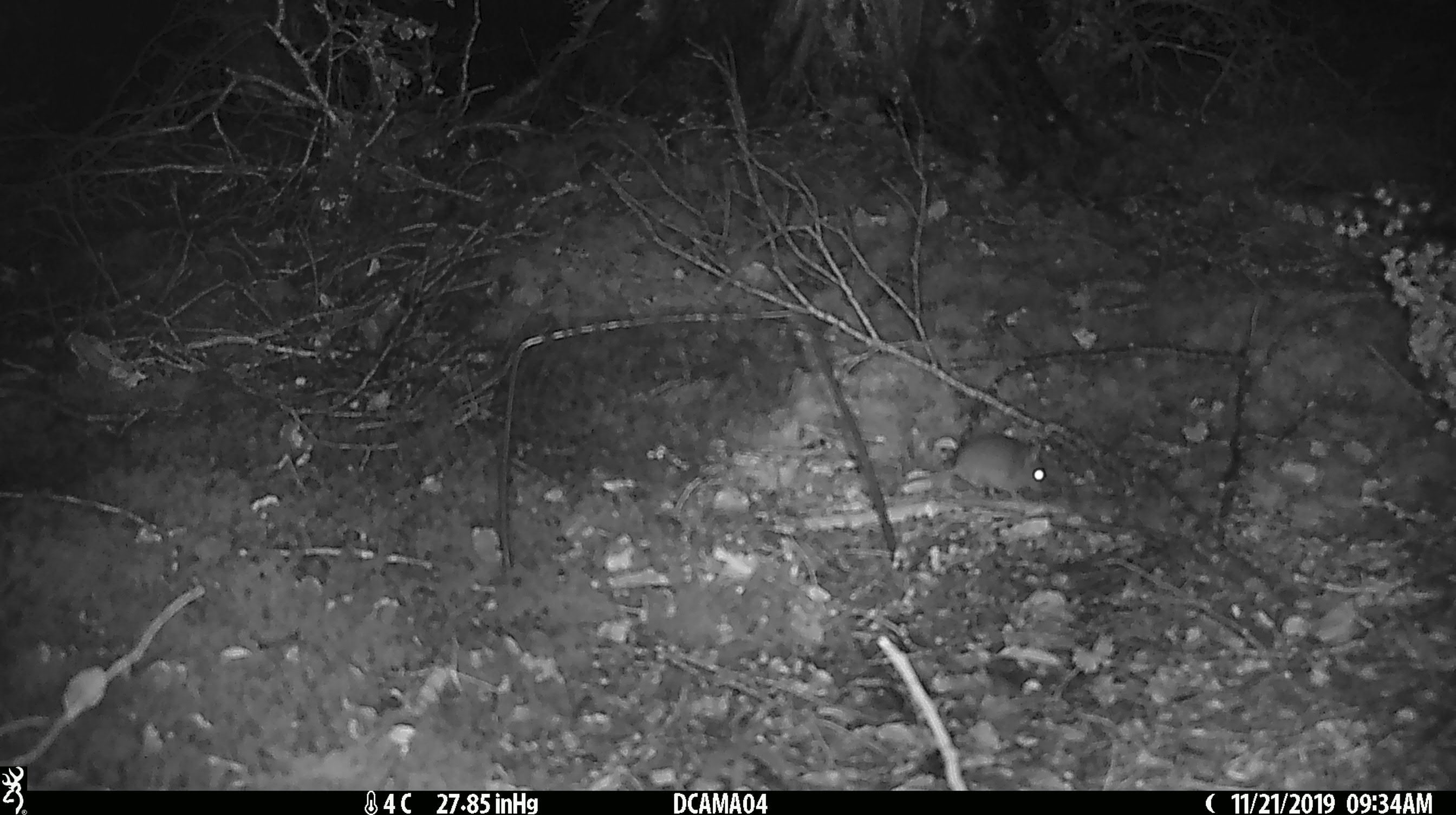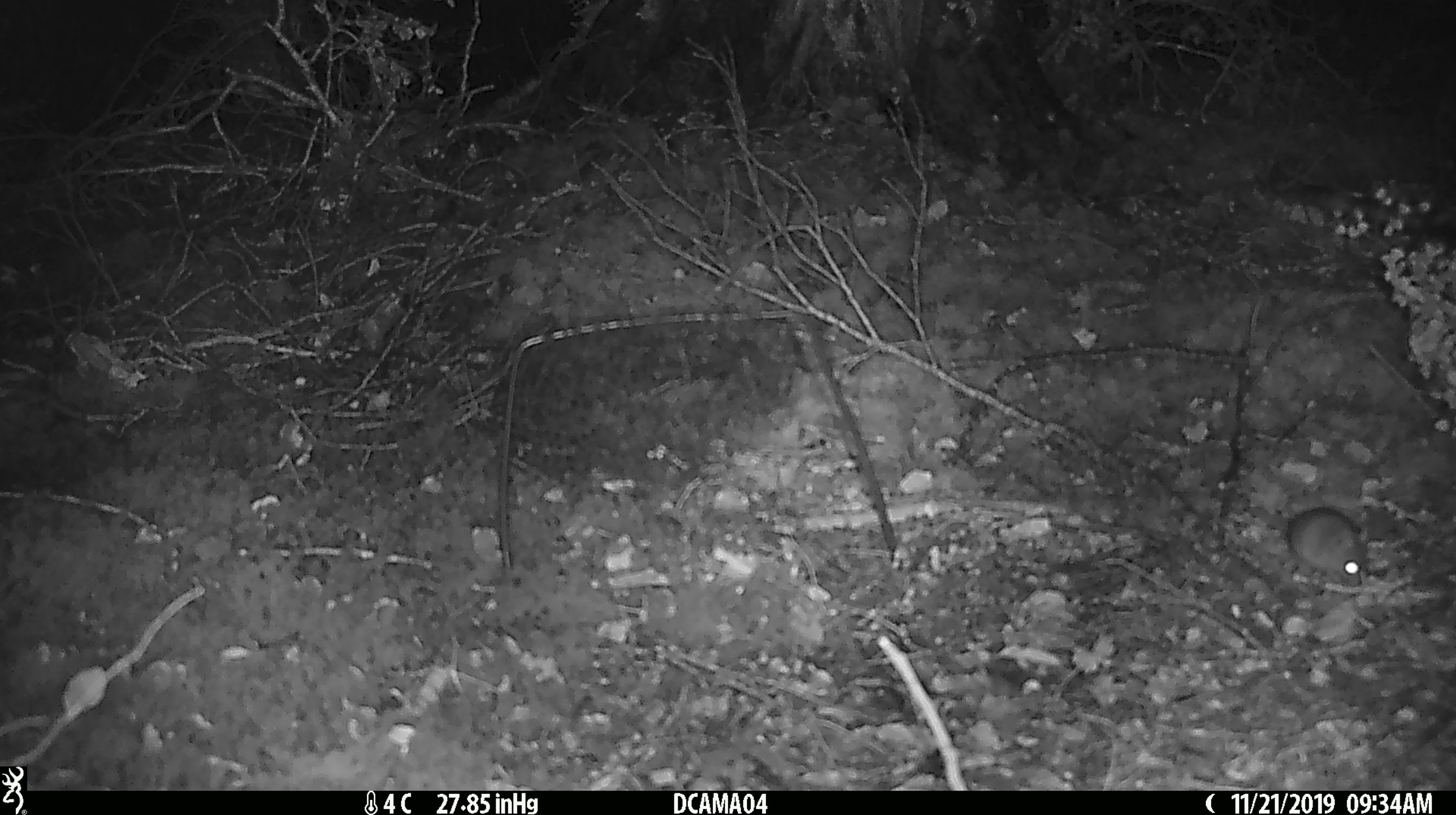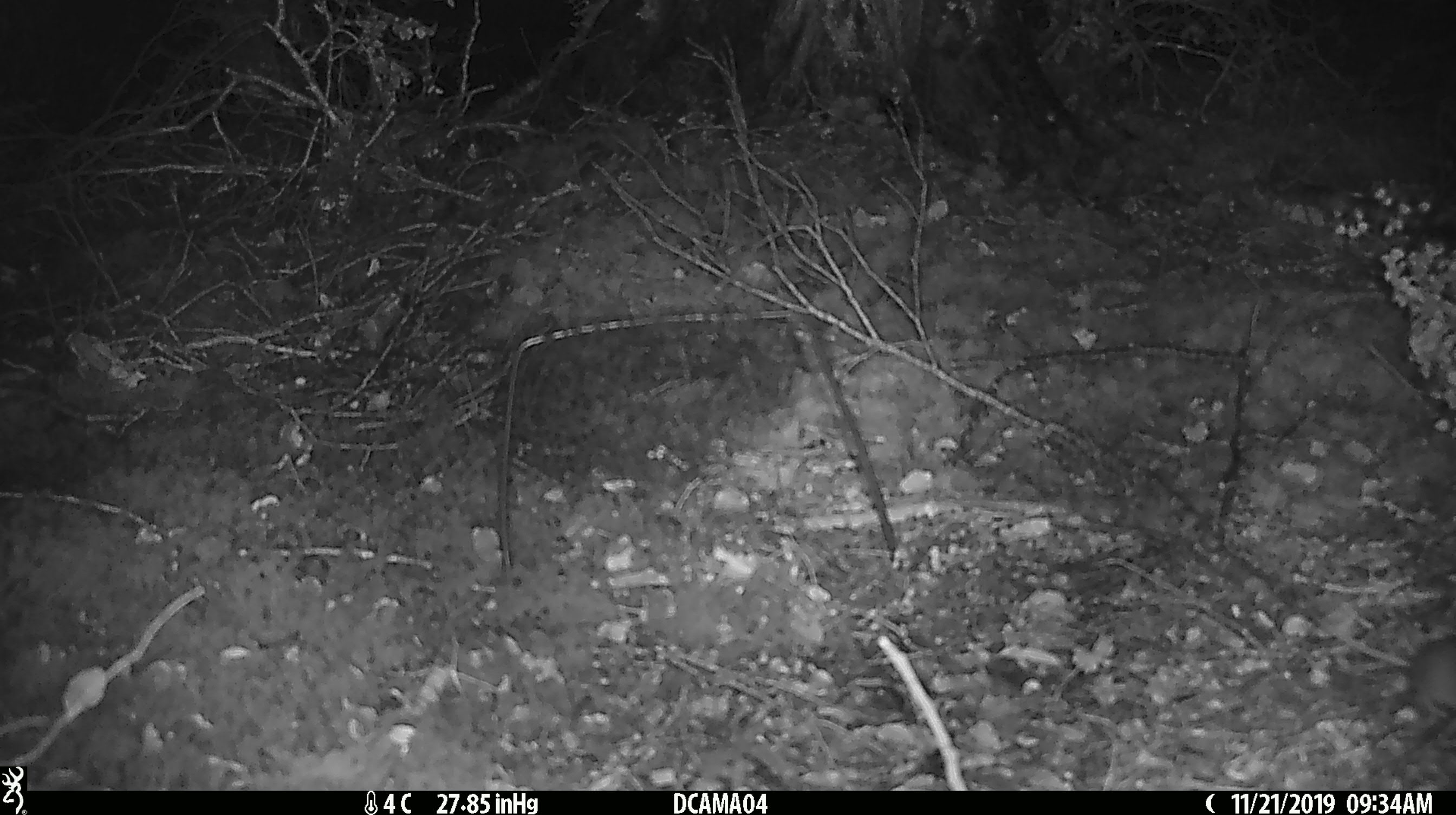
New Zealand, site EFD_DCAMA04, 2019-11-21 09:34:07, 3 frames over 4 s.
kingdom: Animalia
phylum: Chordata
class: Mammalia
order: Rodentia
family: Muridae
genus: Mus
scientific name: Mus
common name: mouse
Mouse (Mus).